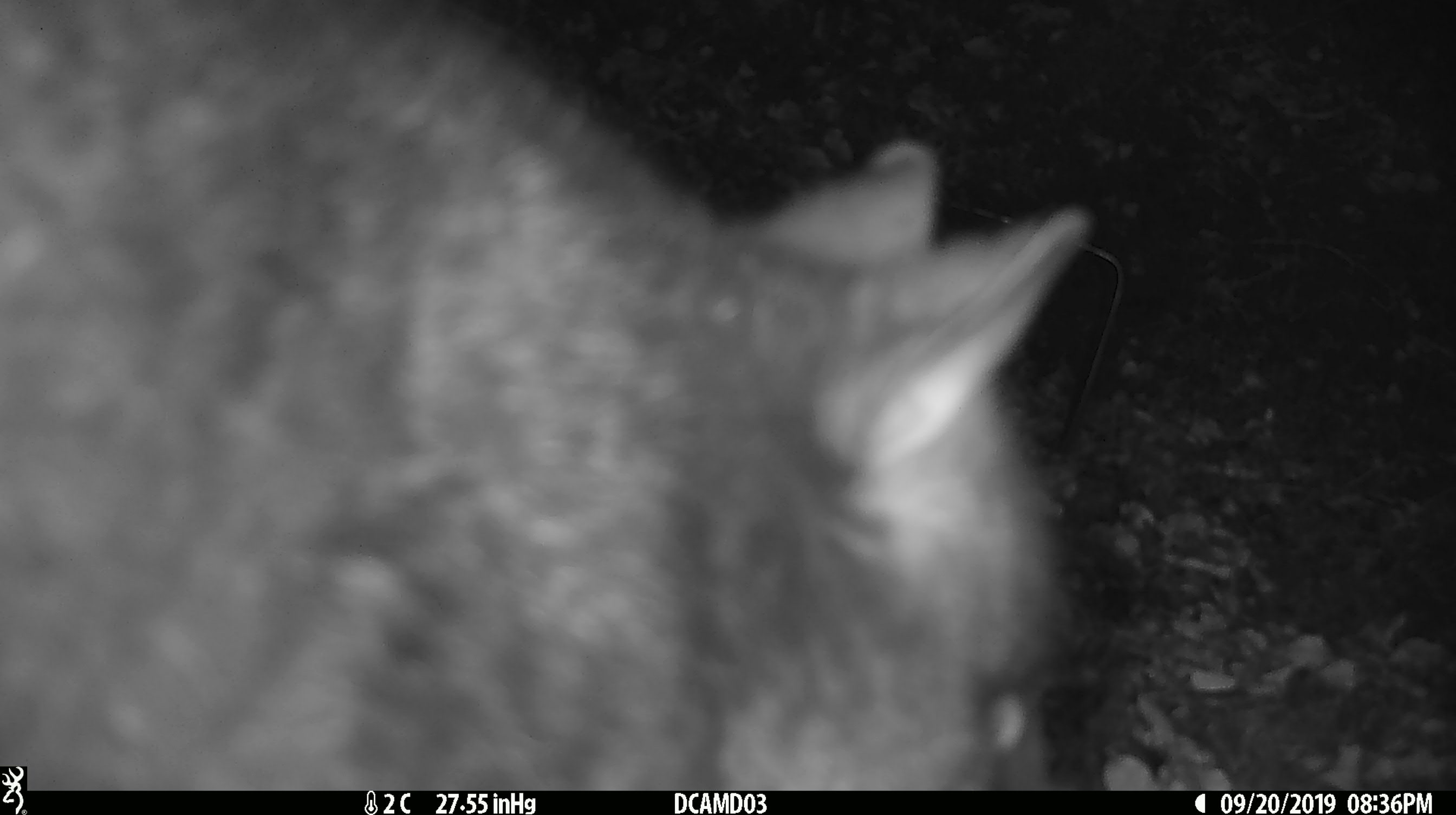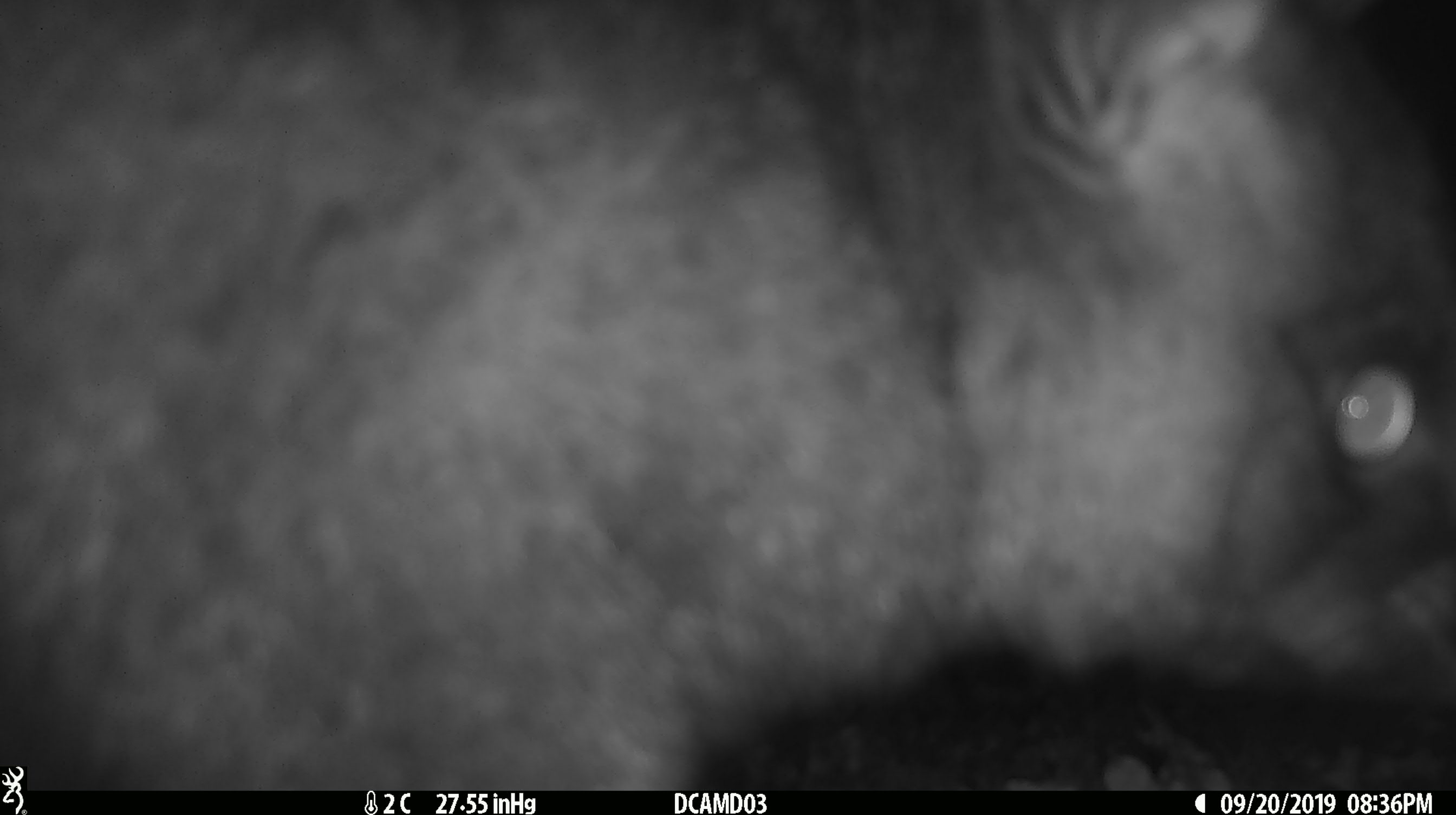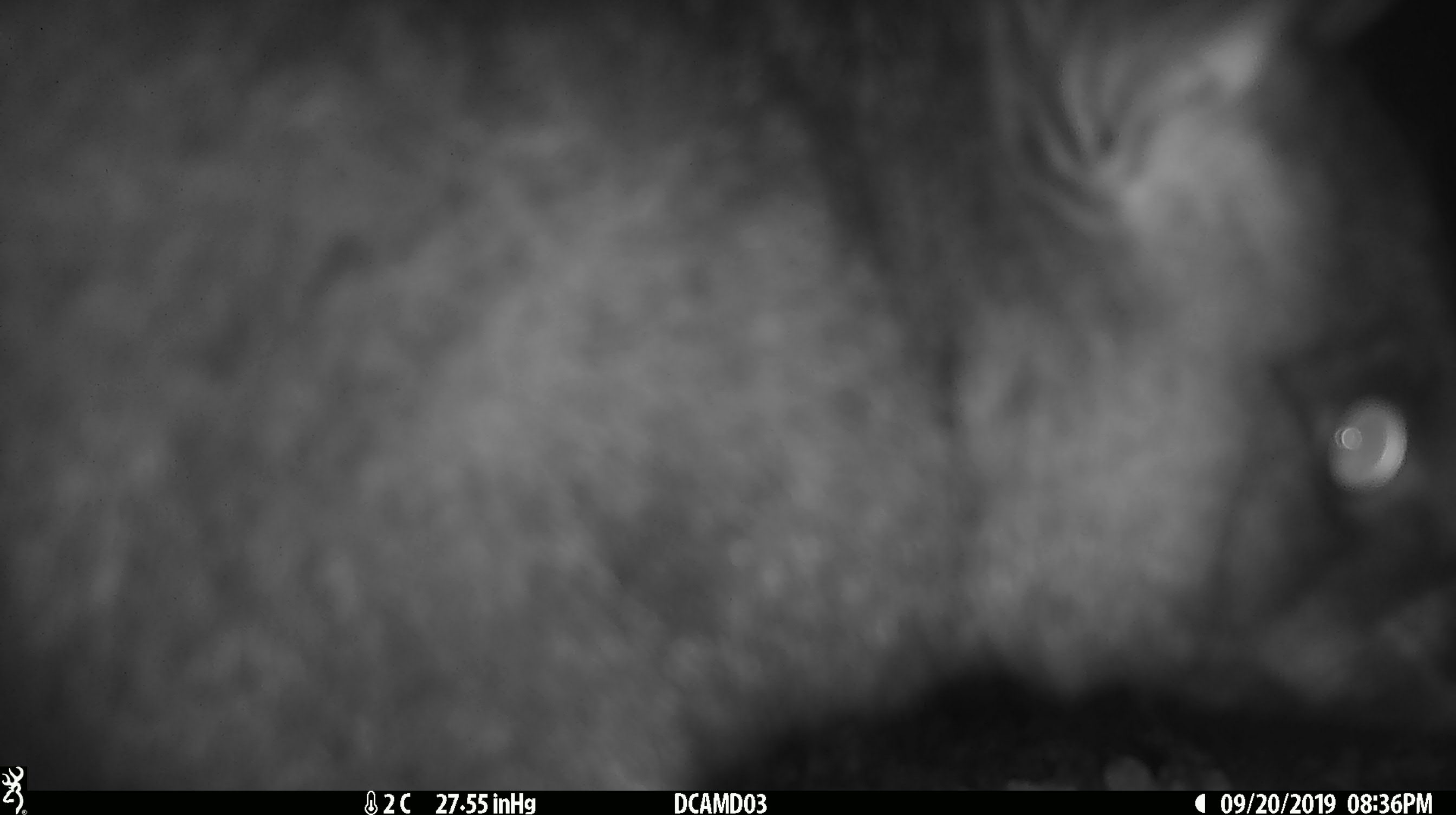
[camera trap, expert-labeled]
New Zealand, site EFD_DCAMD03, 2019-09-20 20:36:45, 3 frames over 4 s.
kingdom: Animalia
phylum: Chordata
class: Mammalia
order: Diprotodontia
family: Phalangeridae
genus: Trichosurus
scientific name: Trichosurus vulpecula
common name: common brushtail possum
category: possum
Possum (common brushtail possum) (Trichosurus vulpecula).